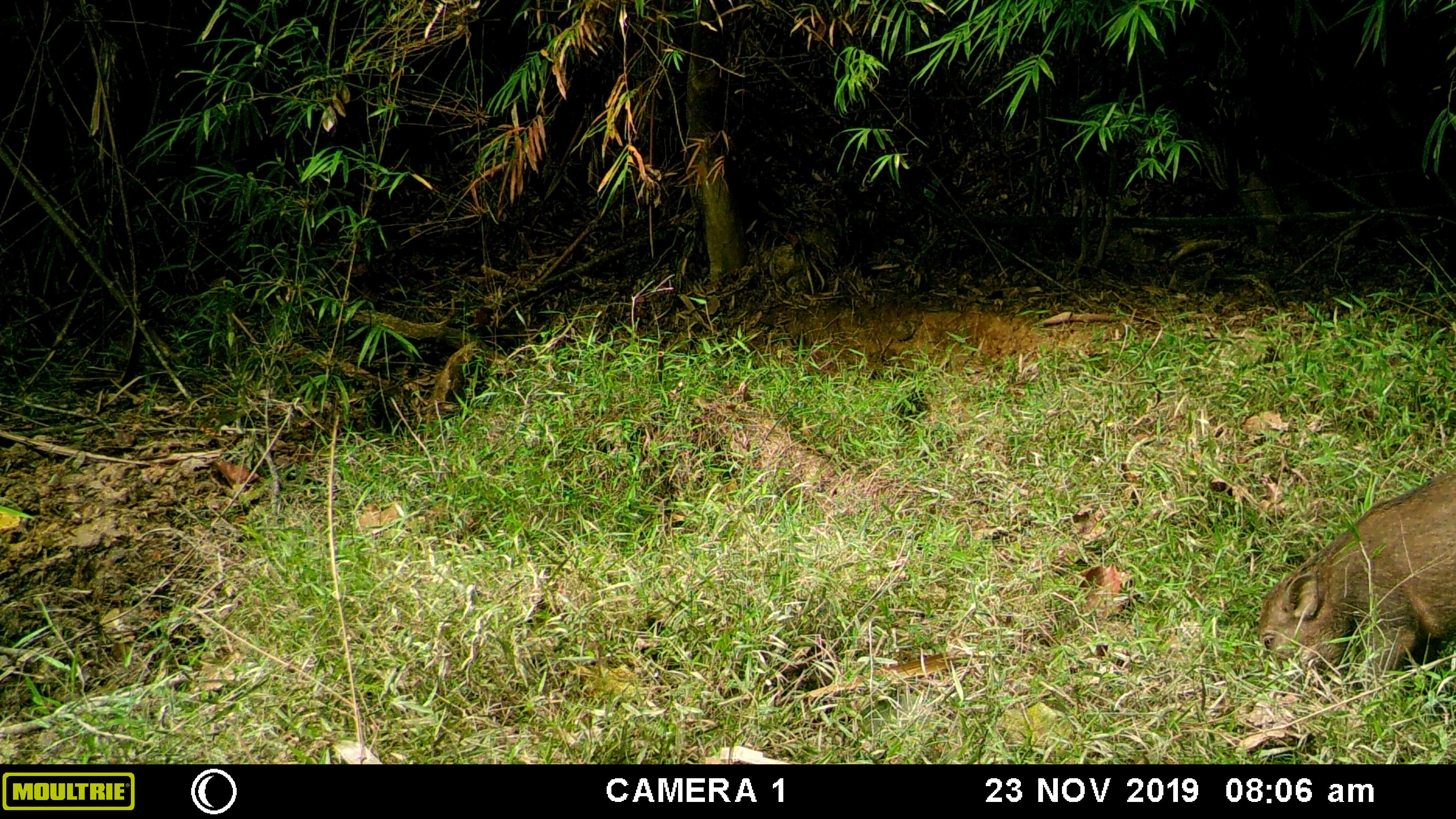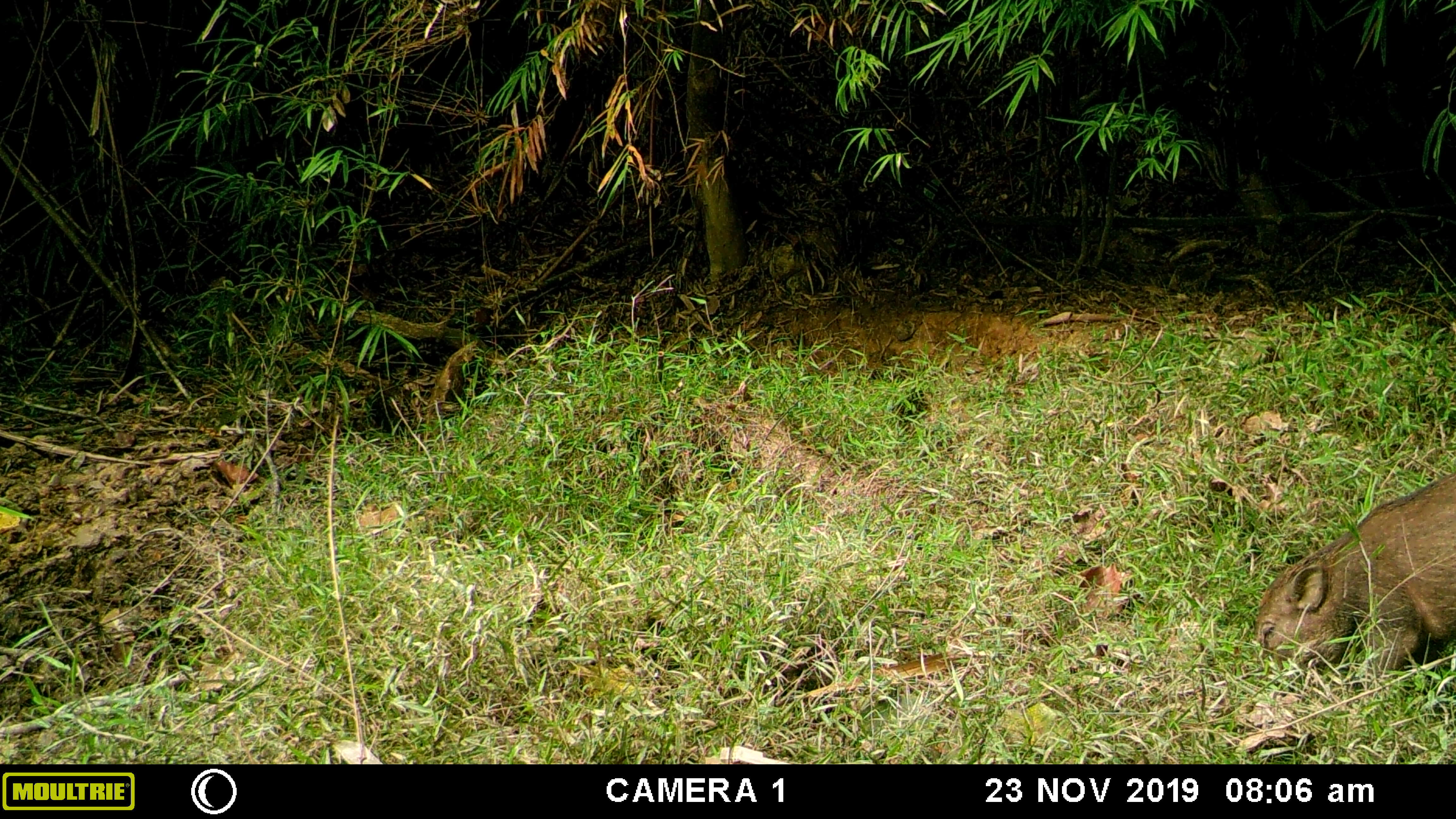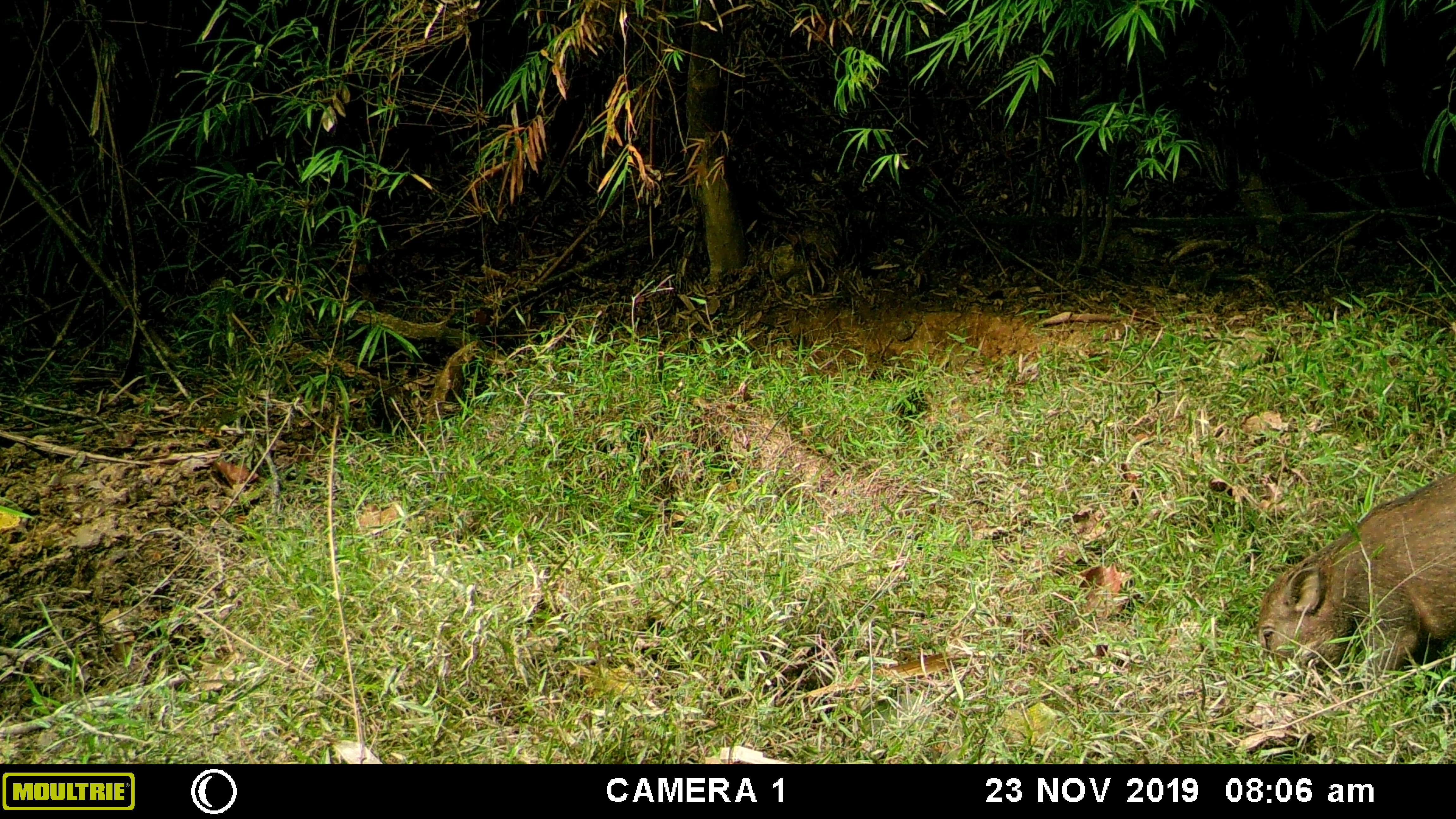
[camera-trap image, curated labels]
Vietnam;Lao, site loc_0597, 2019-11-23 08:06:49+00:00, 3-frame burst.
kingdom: Animalia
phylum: Chordata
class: Mammalia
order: Artiodactyla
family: Suidae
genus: Sus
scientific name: Sus scrofa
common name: eurasian wild pig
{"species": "eurasian wild pig (Sus scrofa)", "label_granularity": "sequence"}